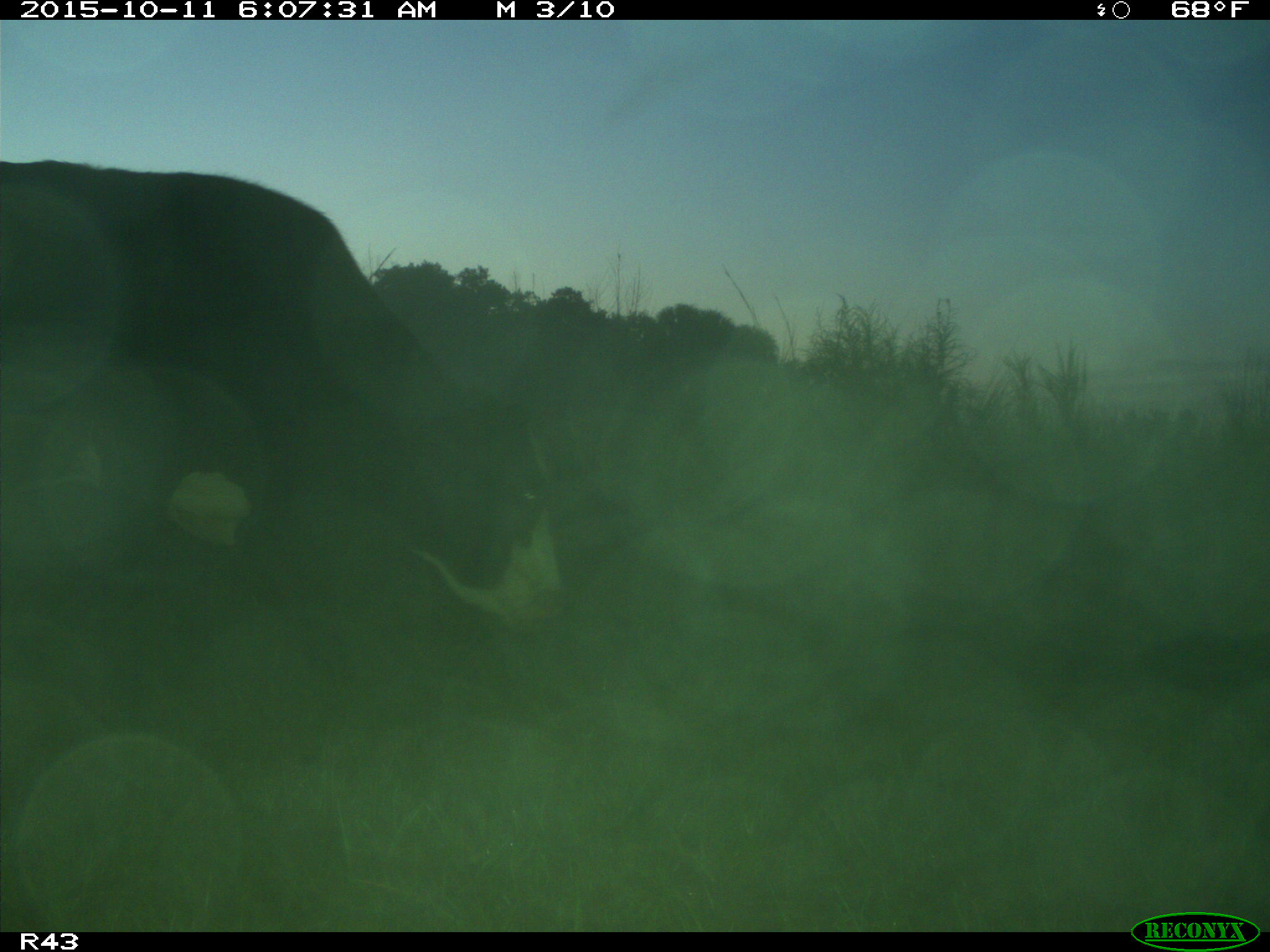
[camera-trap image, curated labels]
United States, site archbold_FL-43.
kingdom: Animalia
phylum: Chordata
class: Mammalia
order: Artiodactyla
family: Bovidae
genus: Bos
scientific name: Bos taurus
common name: domestic cow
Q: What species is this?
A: Bos taurus (domestic cow).